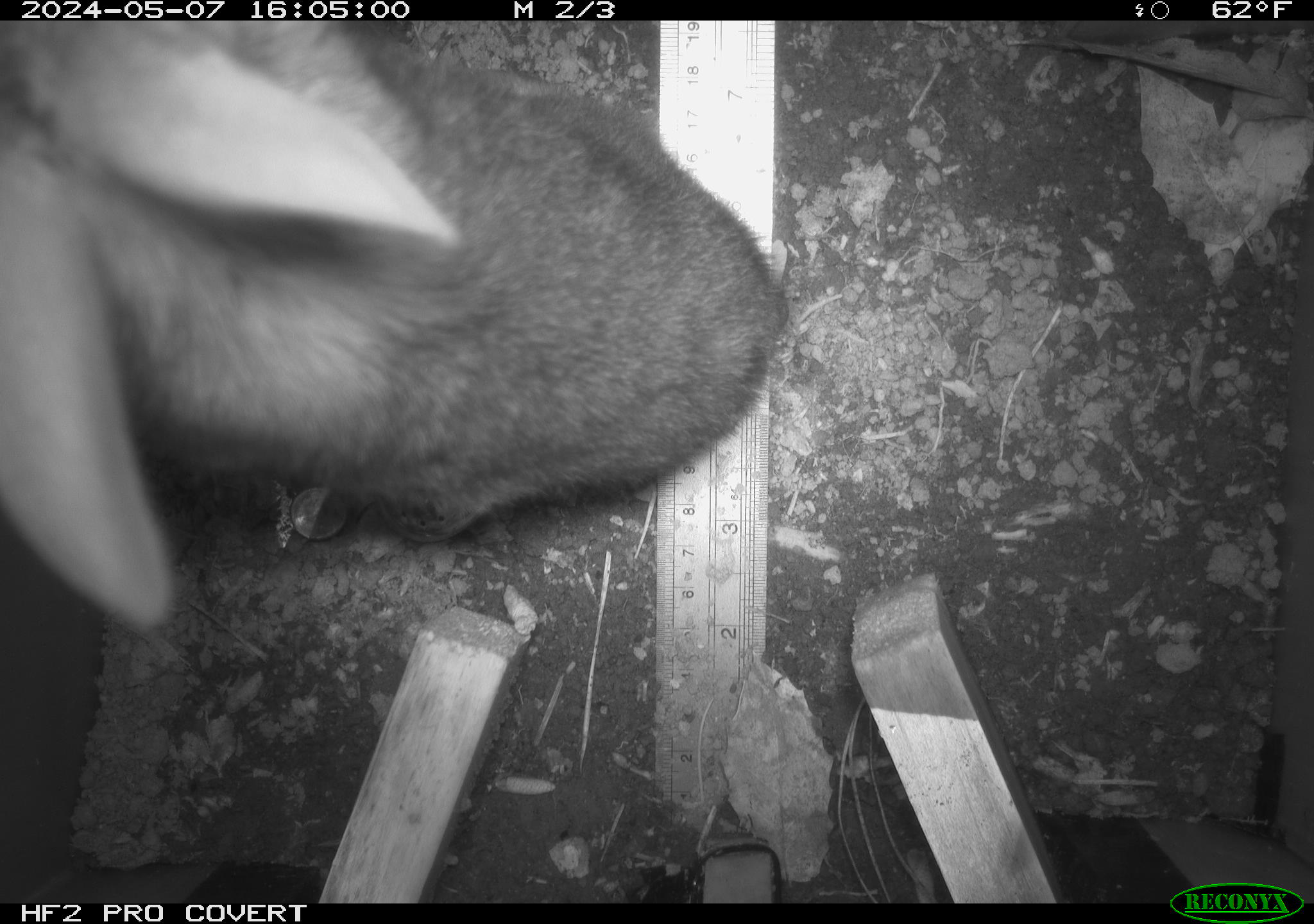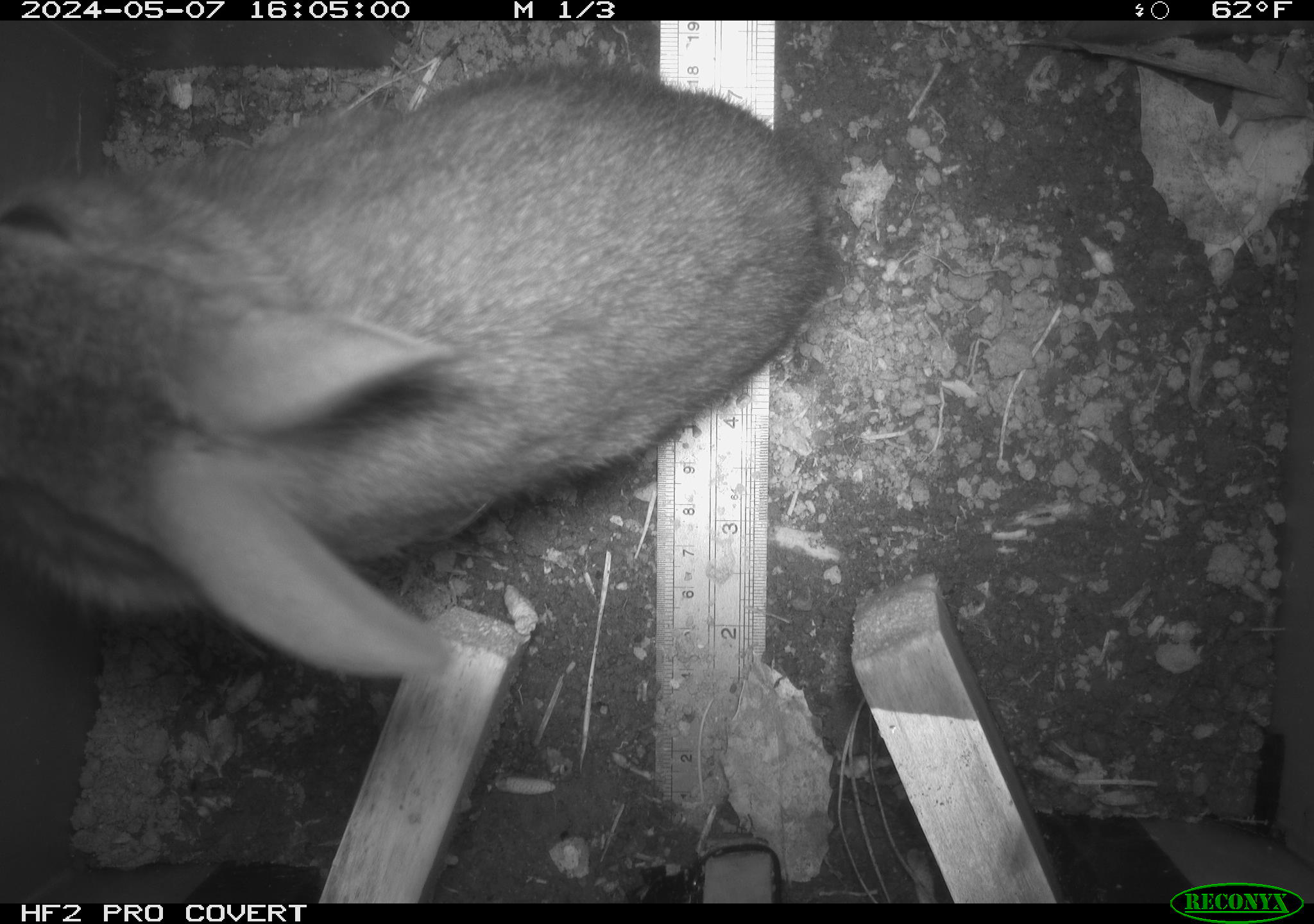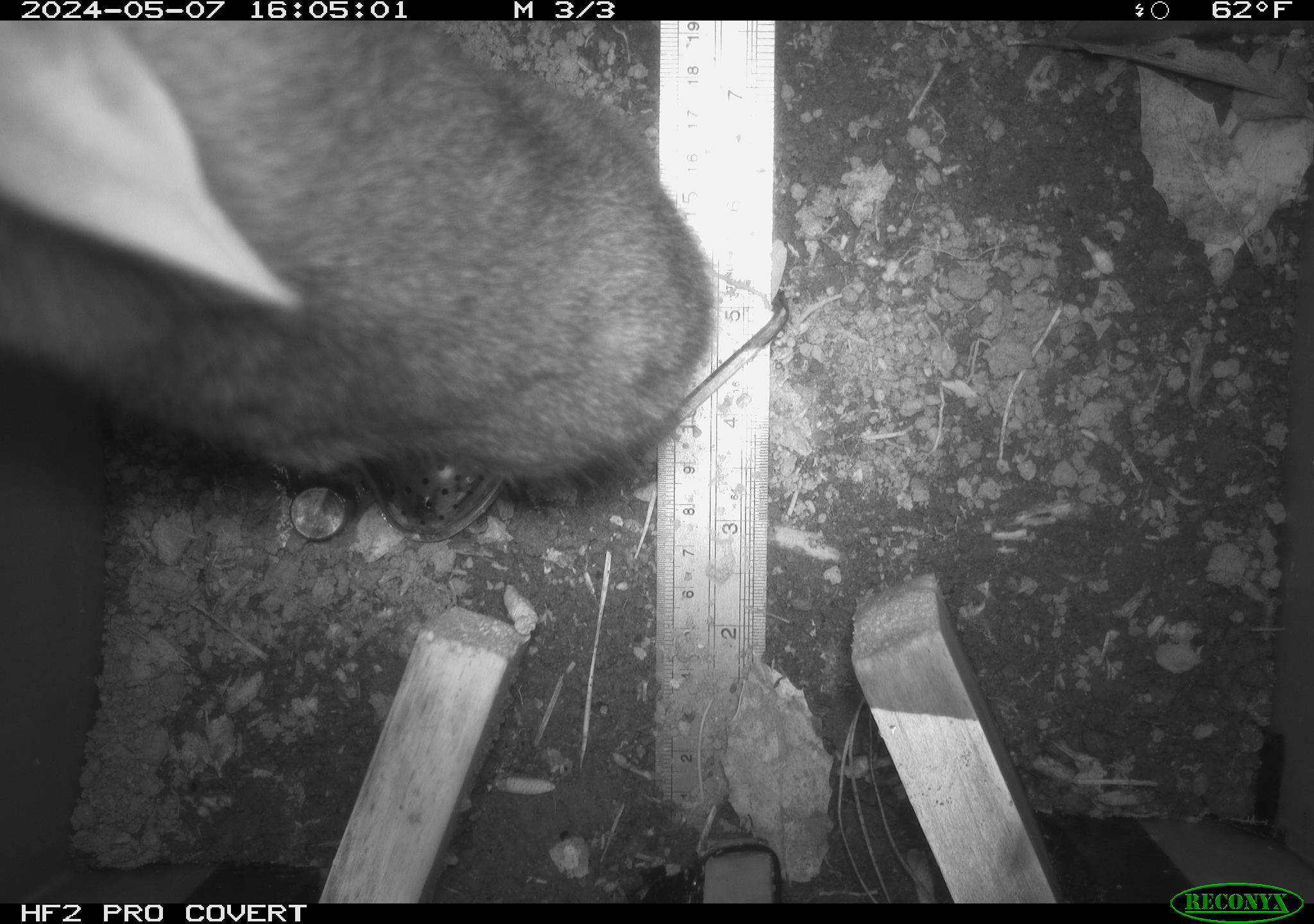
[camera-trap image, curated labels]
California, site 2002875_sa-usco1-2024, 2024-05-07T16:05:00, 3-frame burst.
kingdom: Animalia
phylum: Chordata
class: Mammalia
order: Lagomorpha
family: Leporidae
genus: Sylvilagus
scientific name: Sylvilagus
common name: cottontail rabbits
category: sylvilagus species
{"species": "sylvilagus species (cottontail rabbits) (Sylvilagus)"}